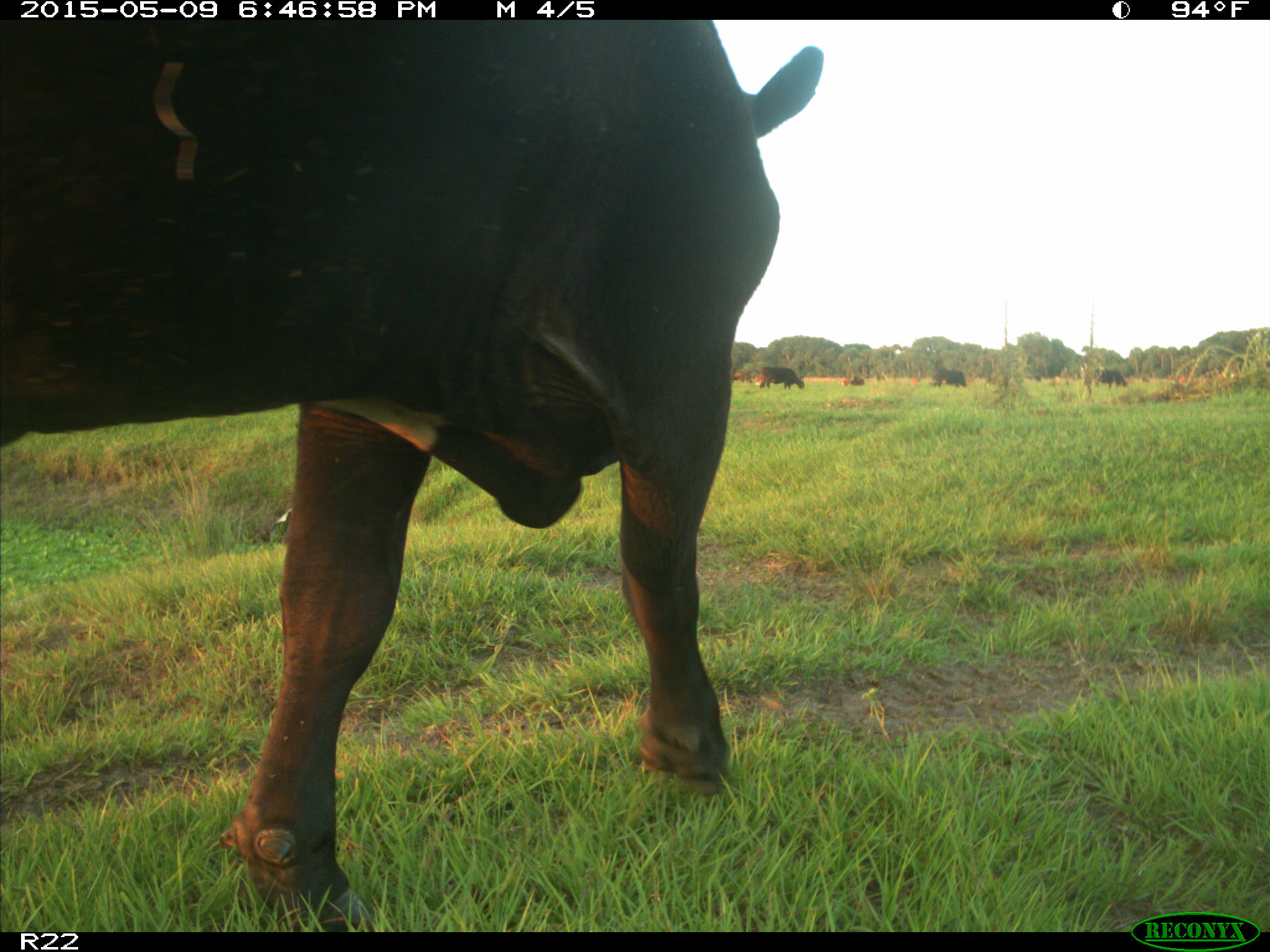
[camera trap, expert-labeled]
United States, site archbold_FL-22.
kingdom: Animalia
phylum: Chordata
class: Mammalia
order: Artiodactyla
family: Bovidae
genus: Bos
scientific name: Bos taurus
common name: domestic cow